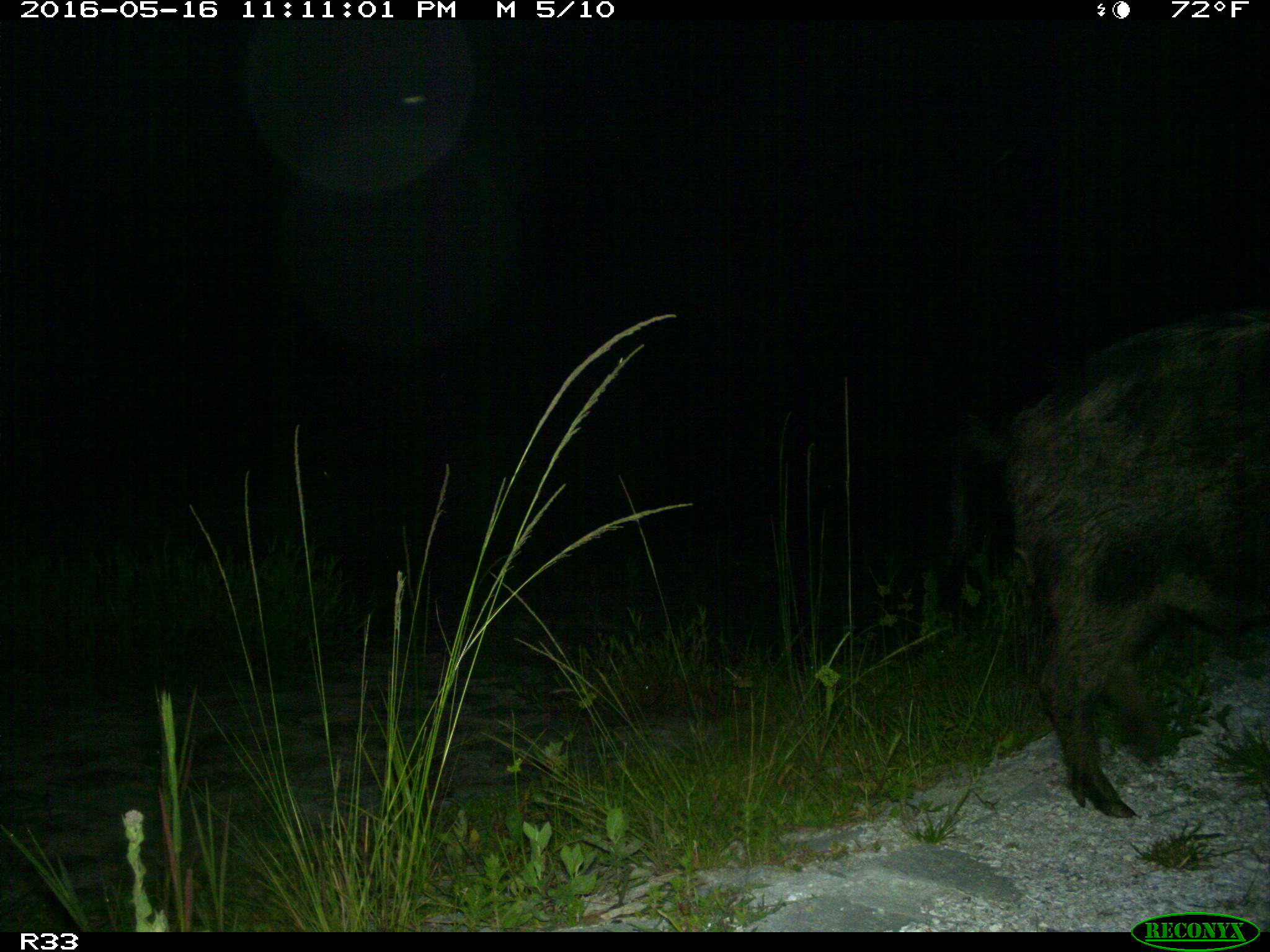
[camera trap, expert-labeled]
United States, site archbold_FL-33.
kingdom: Animalia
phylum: Chordata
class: Mammalia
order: Artiodactyla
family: Suidae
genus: Sus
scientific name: Sus scrofa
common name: wild boar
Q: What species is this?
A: Sus scrofa (wild boar).